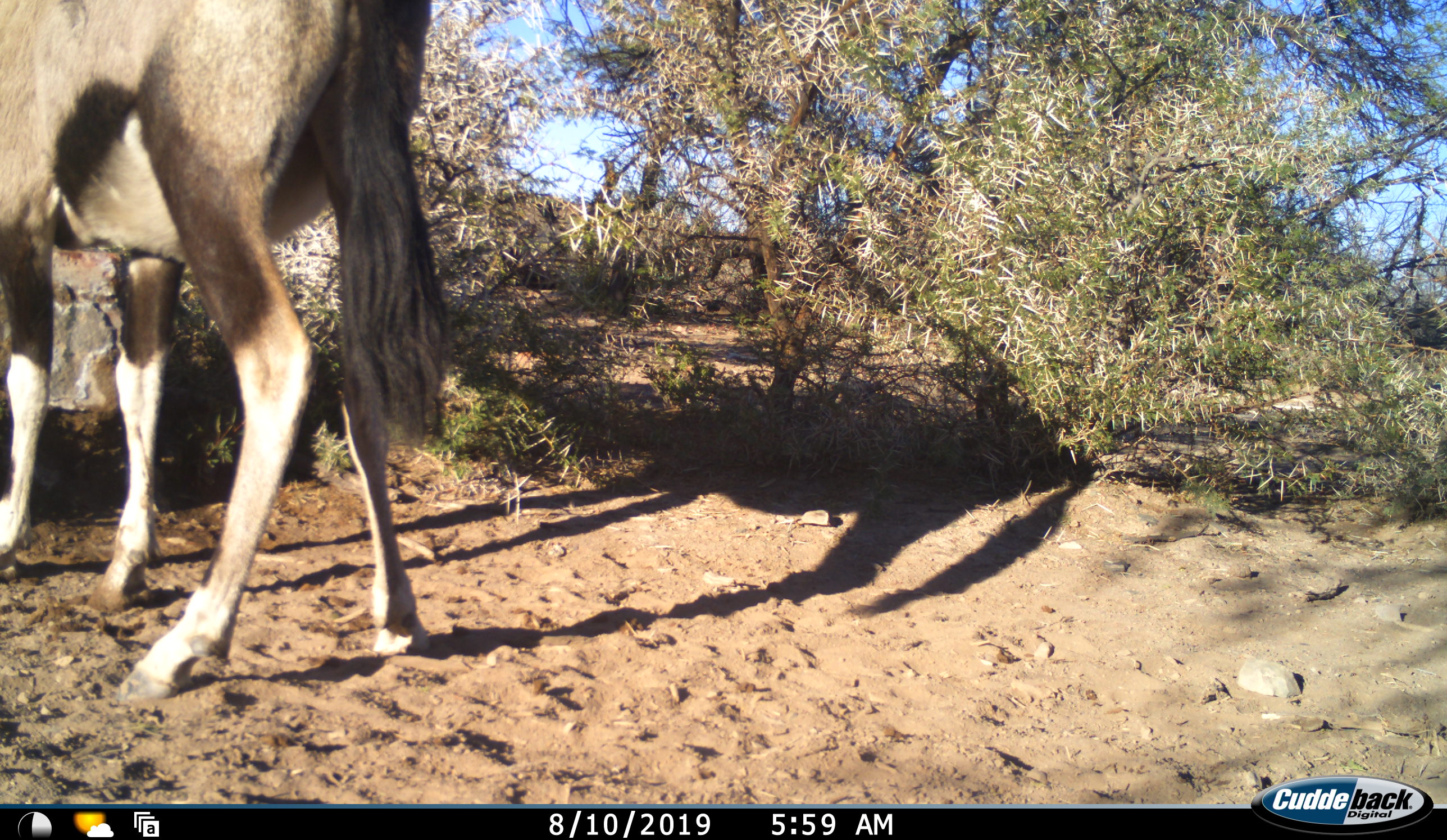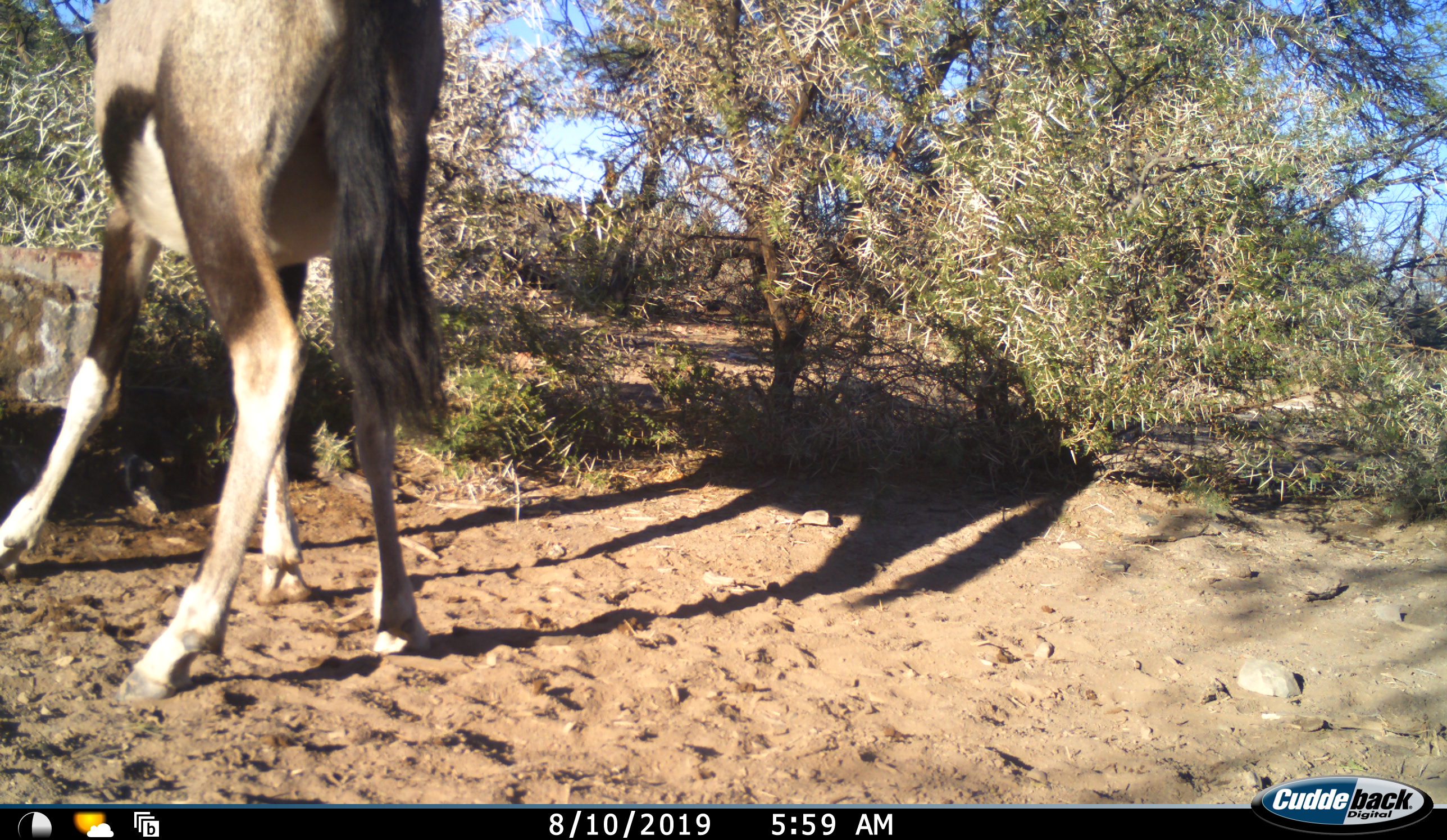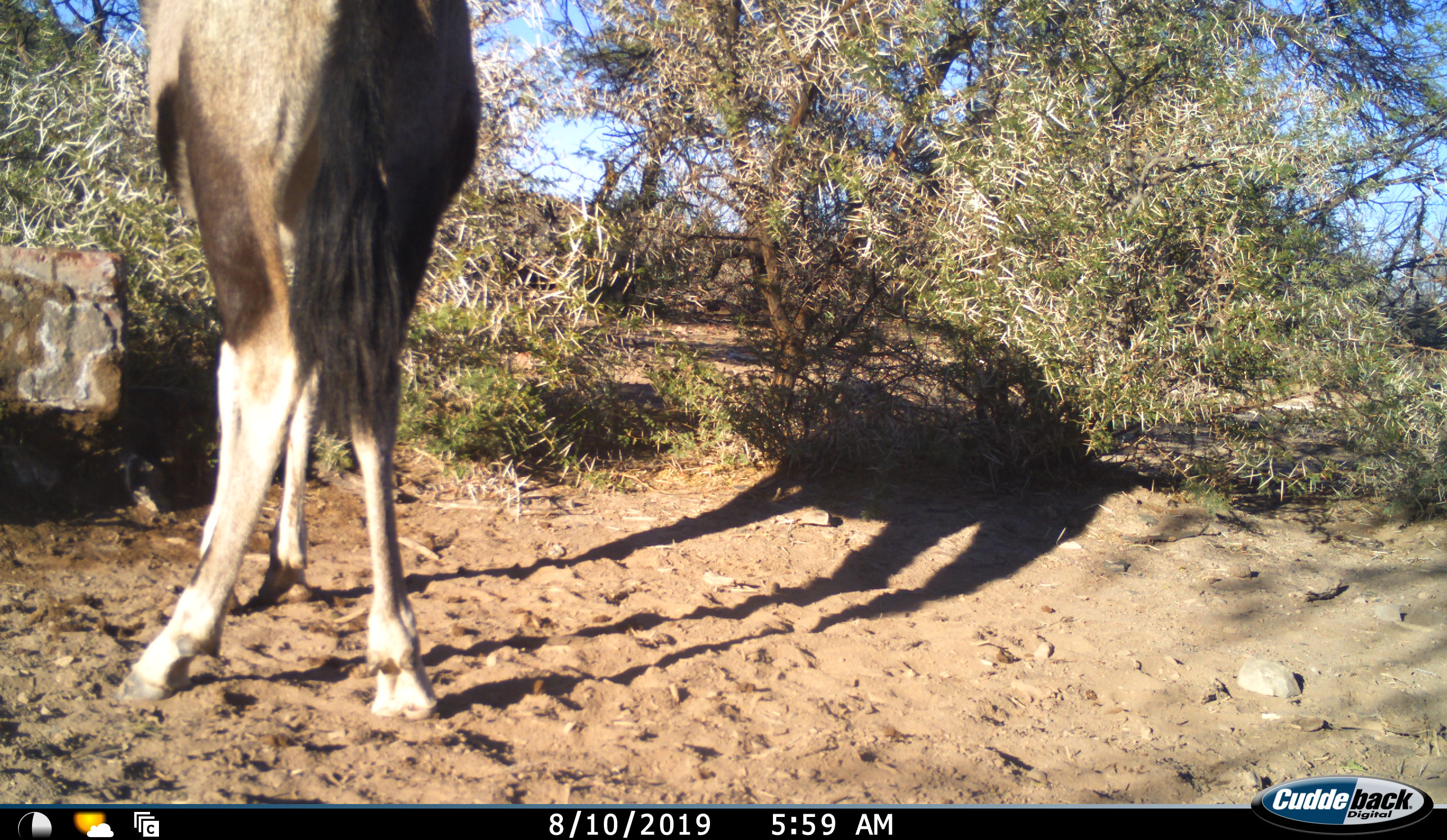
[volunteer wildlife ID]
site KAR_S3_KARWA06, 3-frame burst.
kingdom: Animalia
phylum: Chordata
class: Mammalia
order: Artiodactyla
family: Bovidae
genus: Oryx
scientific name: Oryx gazella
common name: gemsbok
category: oryx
Oryx (gemsbok) (Oryx gazella), count 1. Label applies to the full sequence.